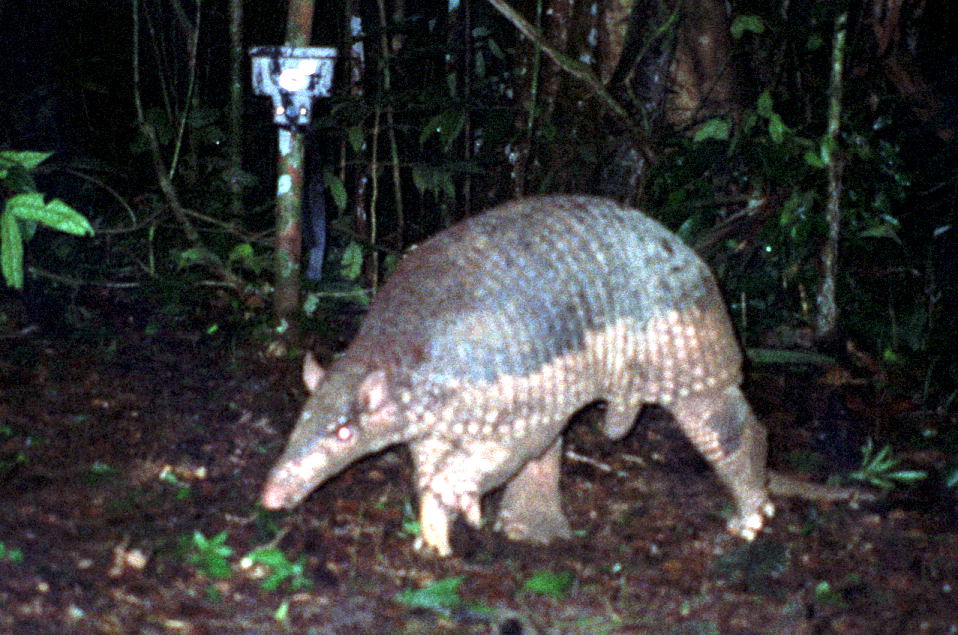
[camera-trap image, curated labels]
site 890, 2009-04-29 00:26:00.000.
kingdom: Animalia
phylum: Chordata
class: Mammalia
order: Cingulata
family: Chlamyphoridae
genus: Priodontes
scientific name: Priodontes maximus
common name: giant armadillo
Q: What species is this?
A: Priodontes maximus (giant armadillo).